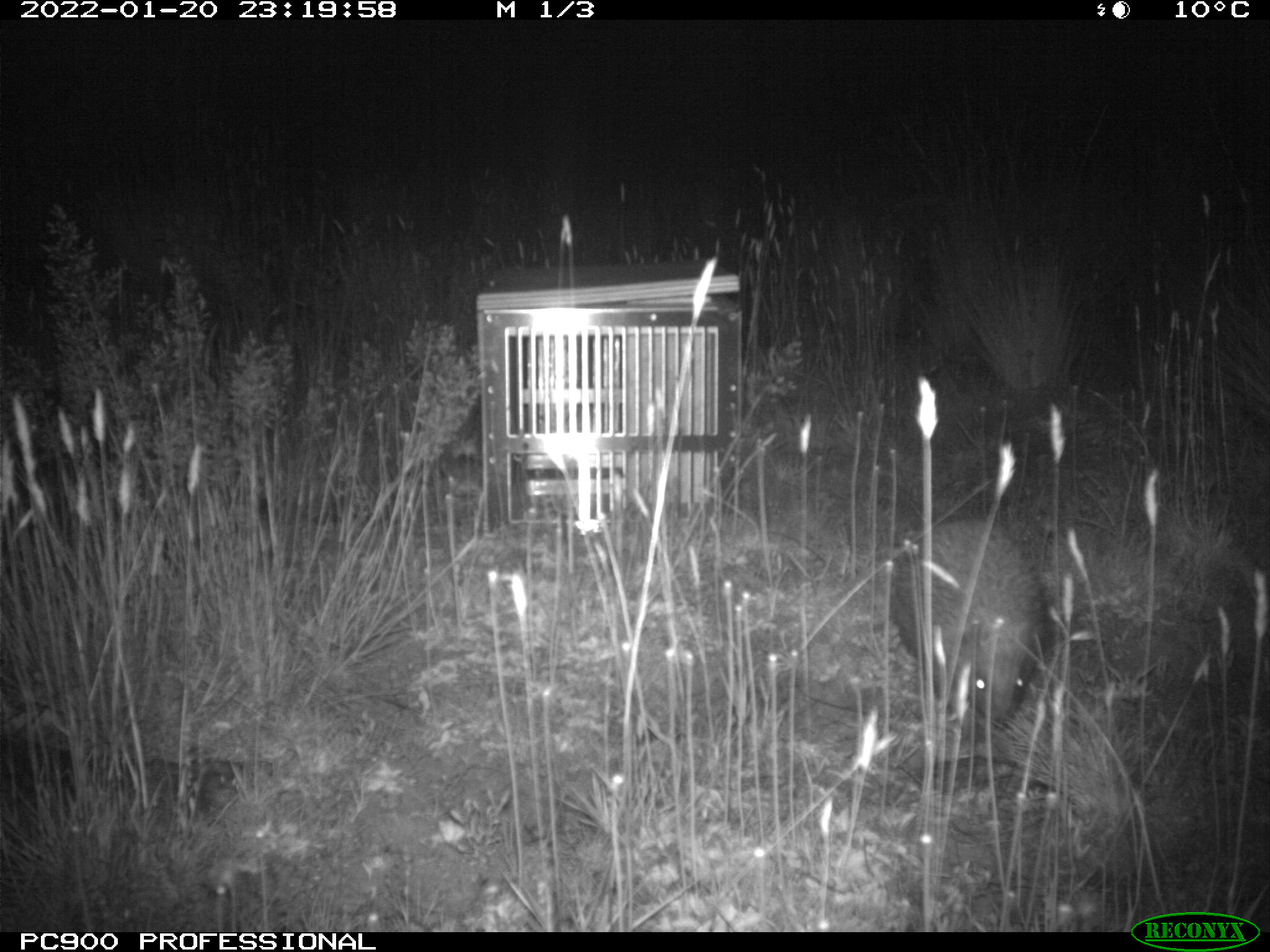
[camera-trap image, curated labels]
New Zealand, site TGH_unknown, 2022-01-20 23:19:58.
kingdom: Animalia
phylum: Chordata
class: Mammalia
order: Eulipotyphla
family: Erinaceidae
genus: Erinaceus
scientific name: Erinaceus europaeus europaeus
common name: european hedgehog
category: hedgehog